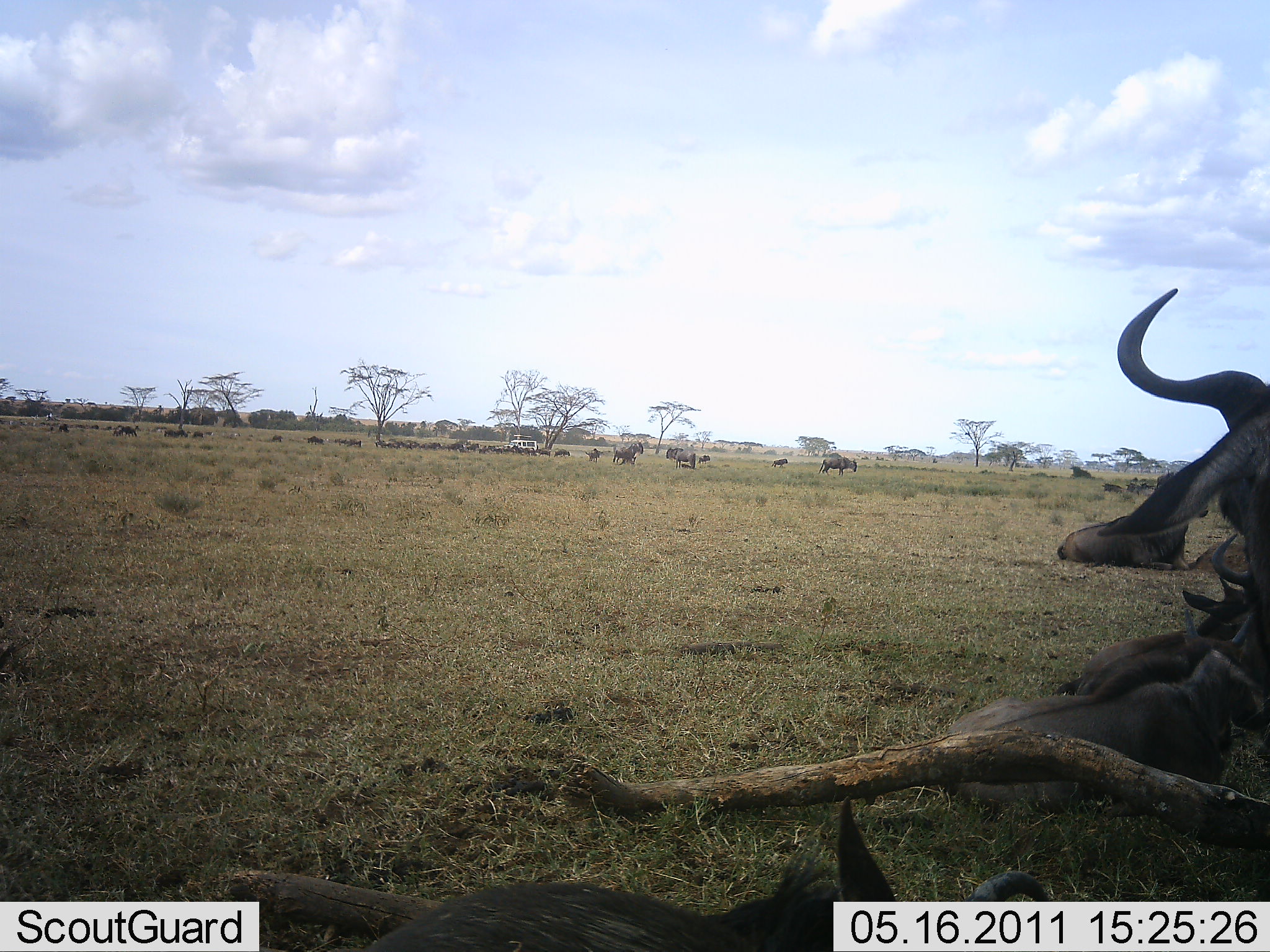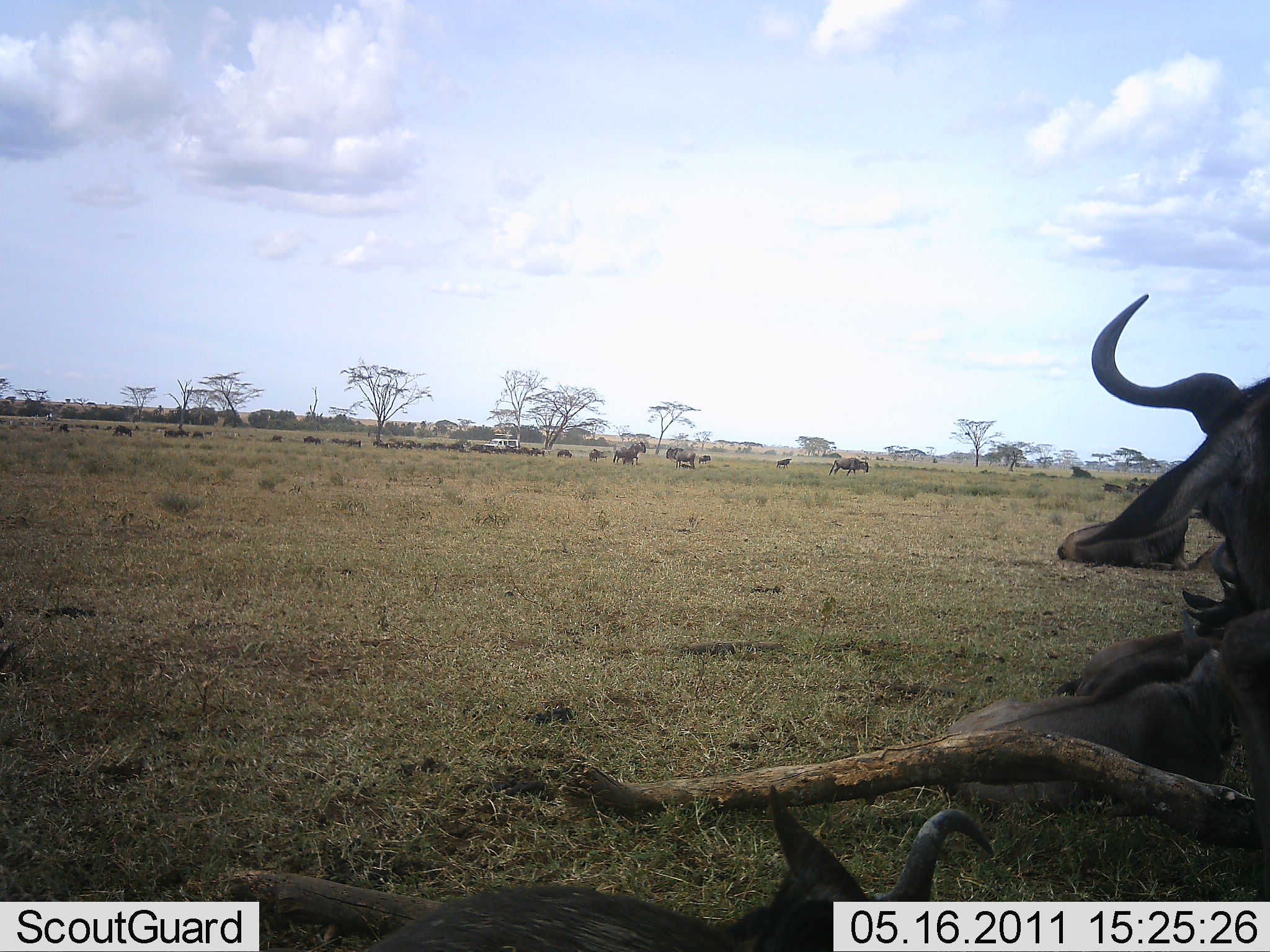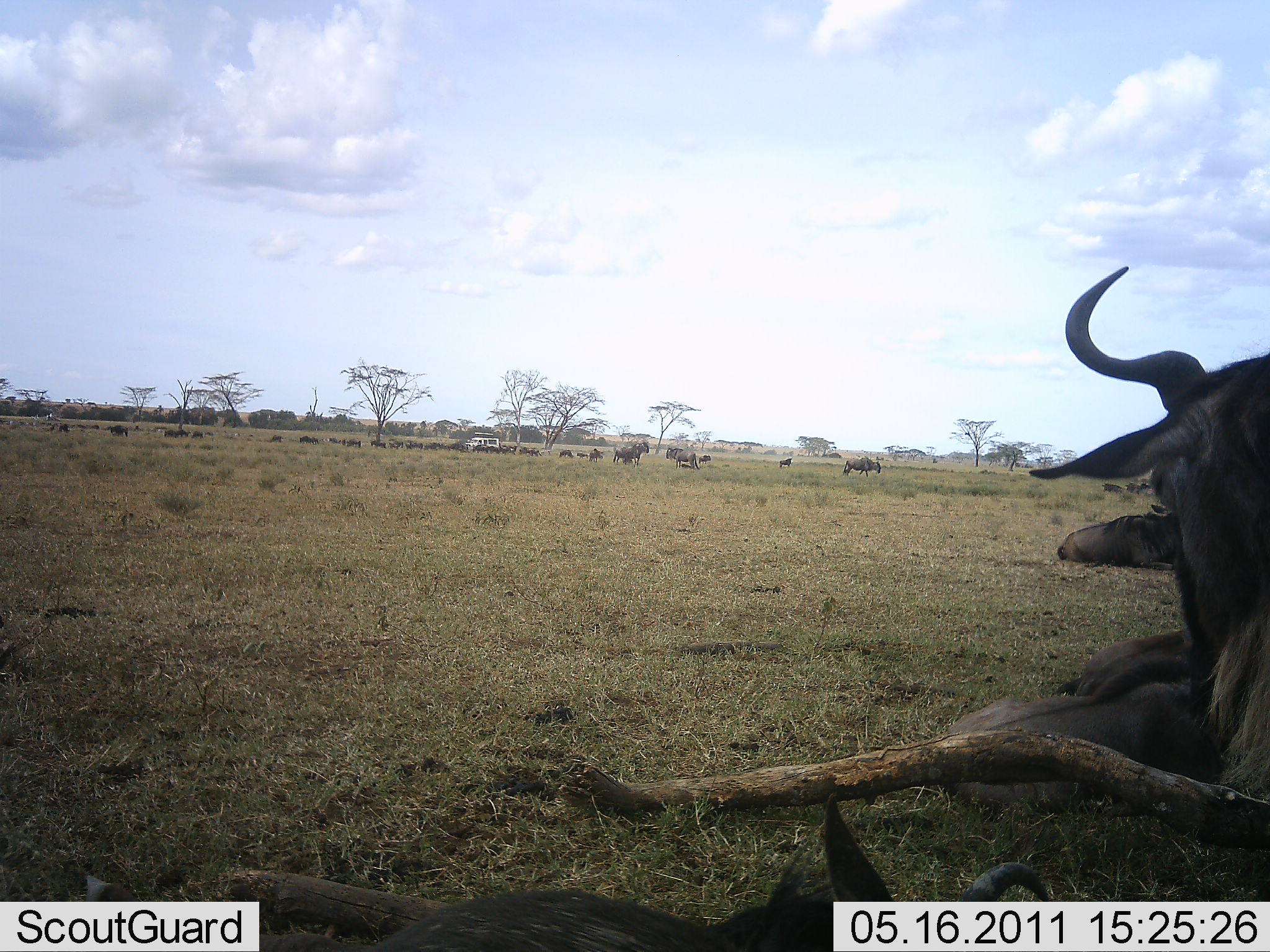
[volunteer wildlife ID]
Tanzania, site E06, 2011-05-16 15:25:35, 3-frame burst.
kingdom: Animalia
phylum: Chordata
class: Mammalia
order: Artiodactyla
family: Bovidae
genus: Connochaetes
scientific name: Connochaetes taurinus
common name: blue wildebeest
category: wildebeest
Wildebeest (blue wildebeest) (Connochaetes taurinus), count 11-50. Behavior (volunteer vote fractions): standing 44%, resting 89%, moving 39%, interacting 0%. Young present (vote fraction): 0%. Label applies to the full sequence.